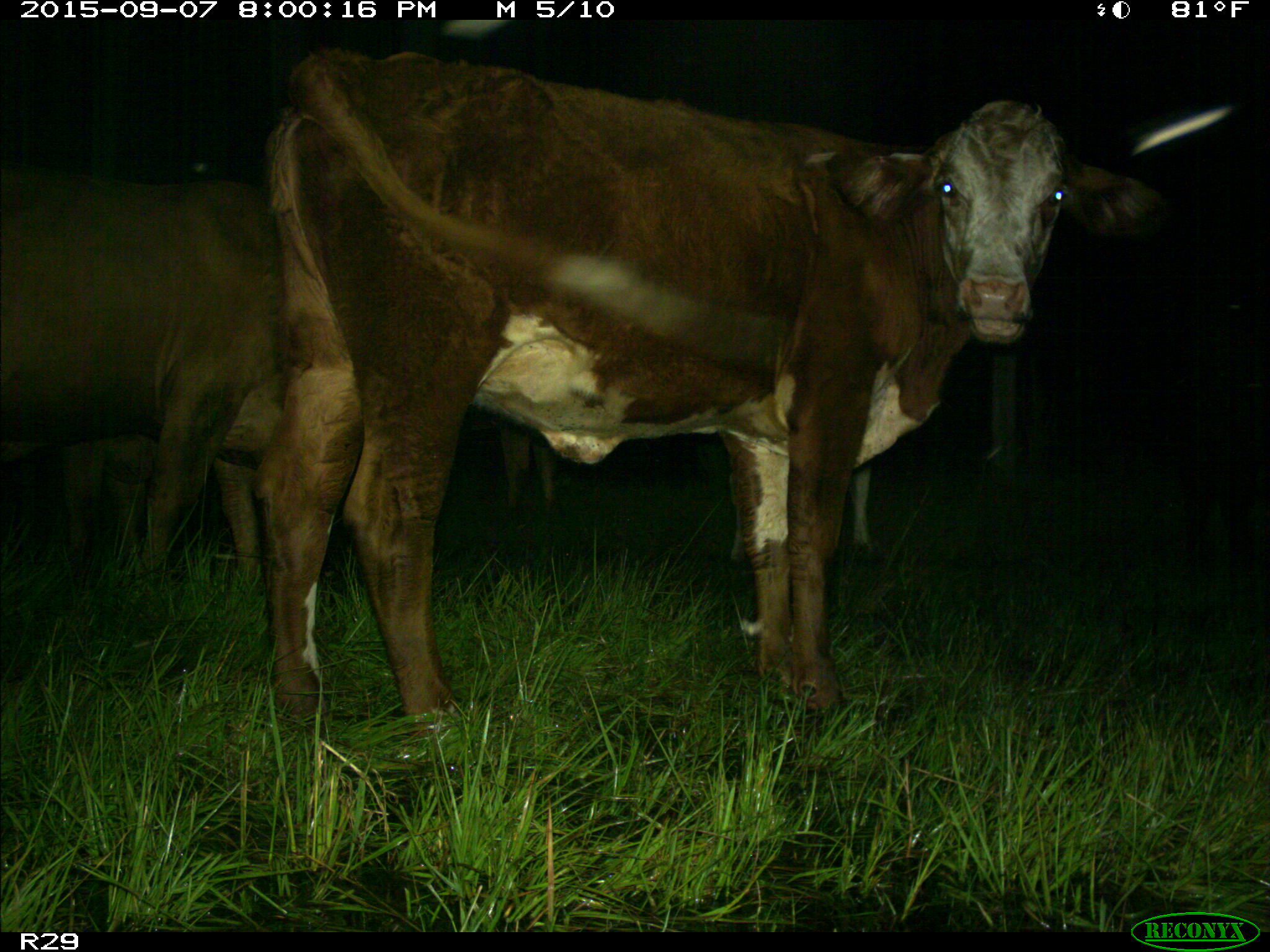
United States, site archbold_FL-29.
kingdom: Animalia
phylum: Chordata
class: Mammalia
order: Artiodactyla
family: Bovidae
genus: Bos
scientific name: Bos taurus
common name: domestic cow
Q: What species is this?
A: Bos taurus (domestic cow).